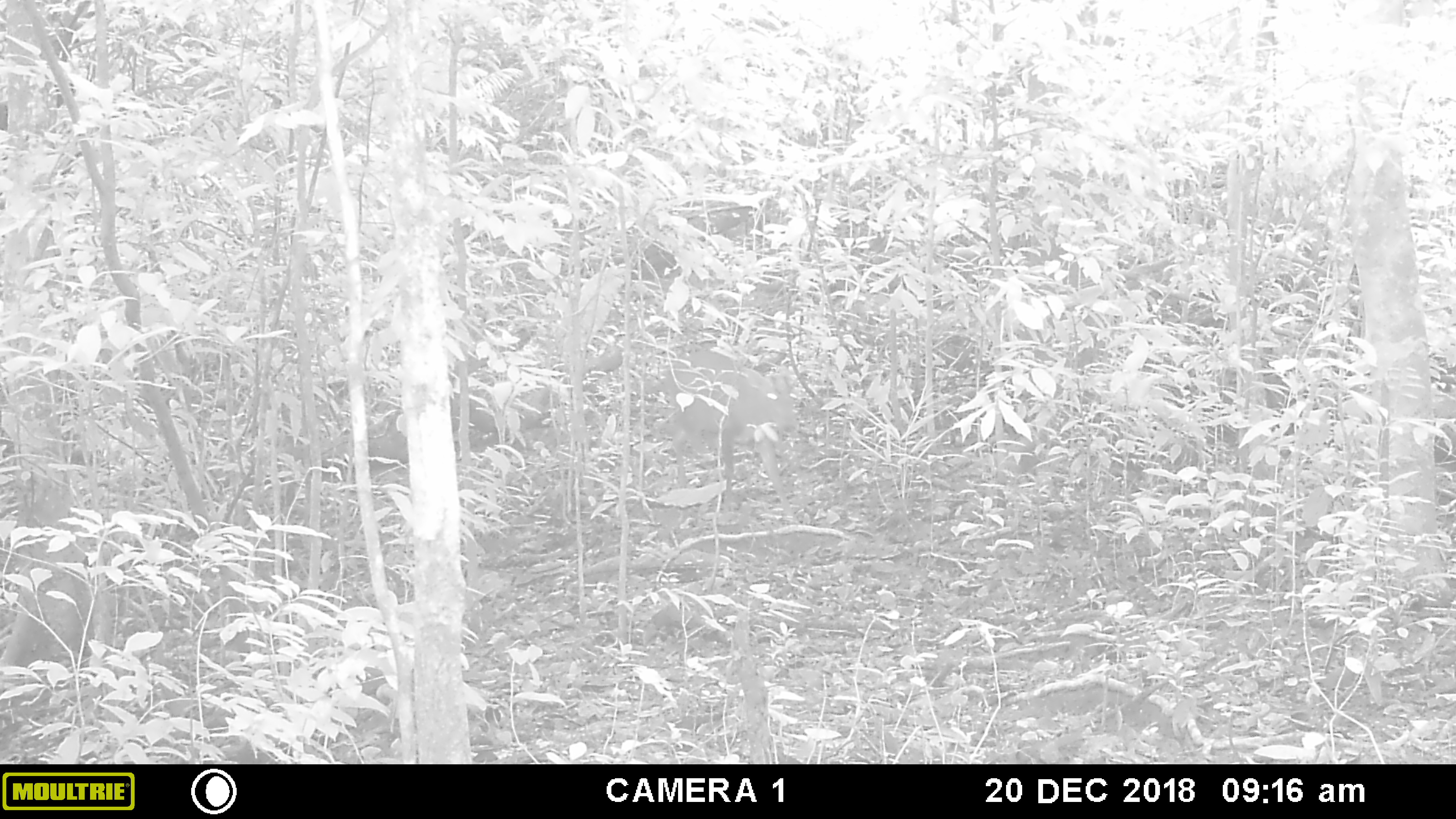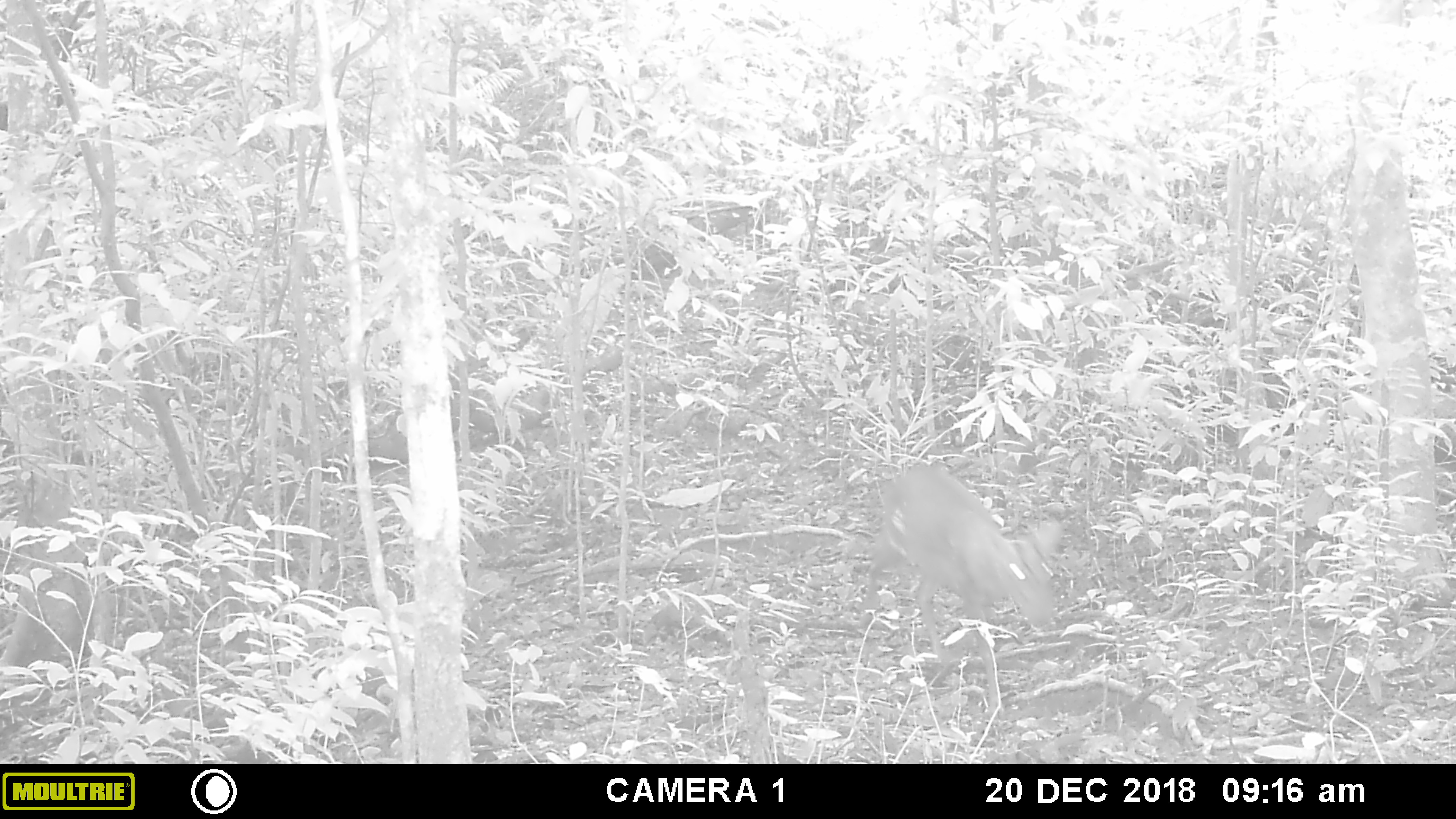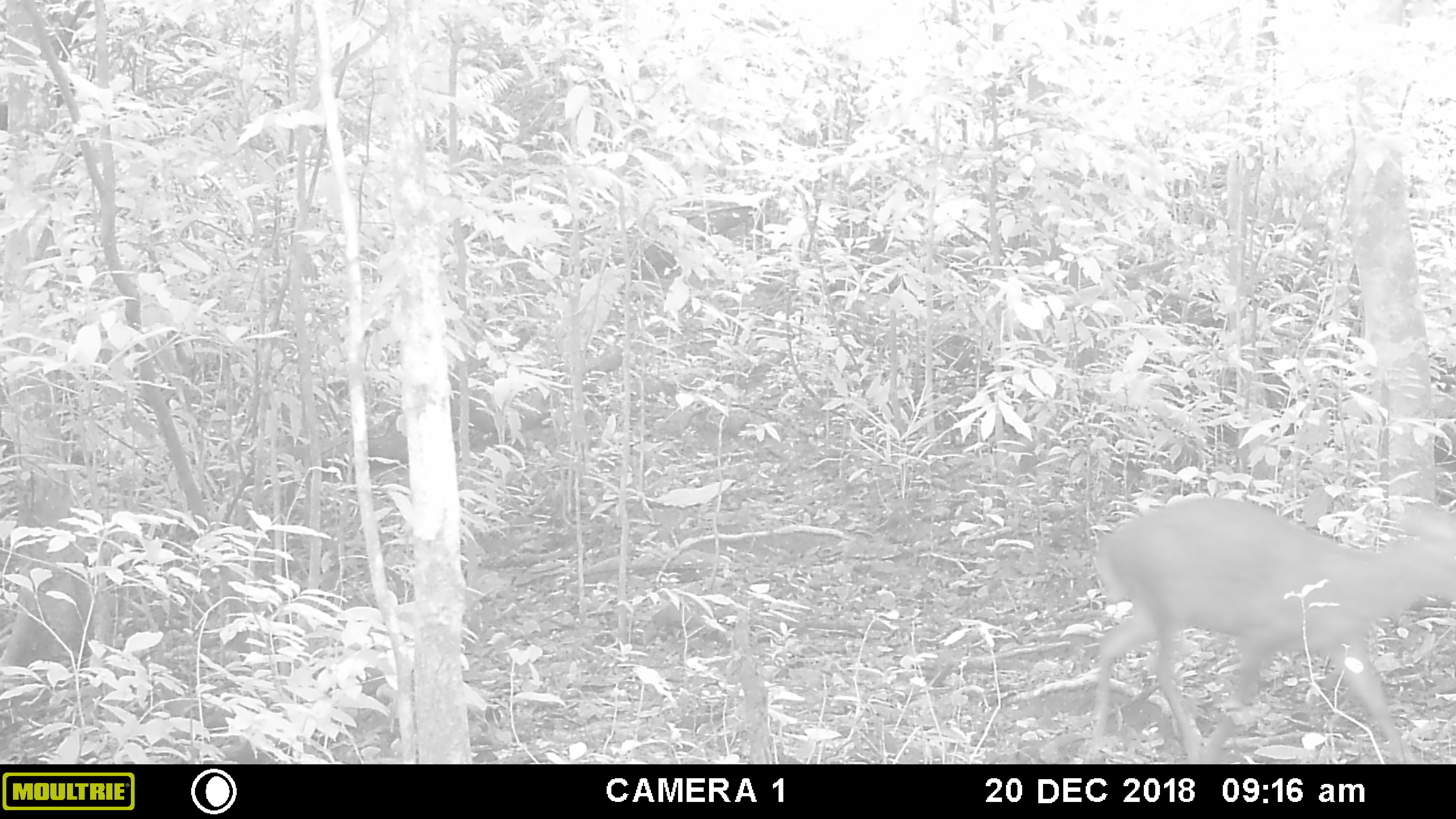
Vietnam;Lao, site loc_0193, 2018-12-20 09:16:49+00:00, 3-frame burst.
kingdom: Animalia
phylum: Chordata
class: Mammalia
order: Artiodactyla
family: Cervidae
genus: Muntiacus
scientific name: Muntiacus vuquangensis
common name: large-antlered muntjac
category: large antlered muntjac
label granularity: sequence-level